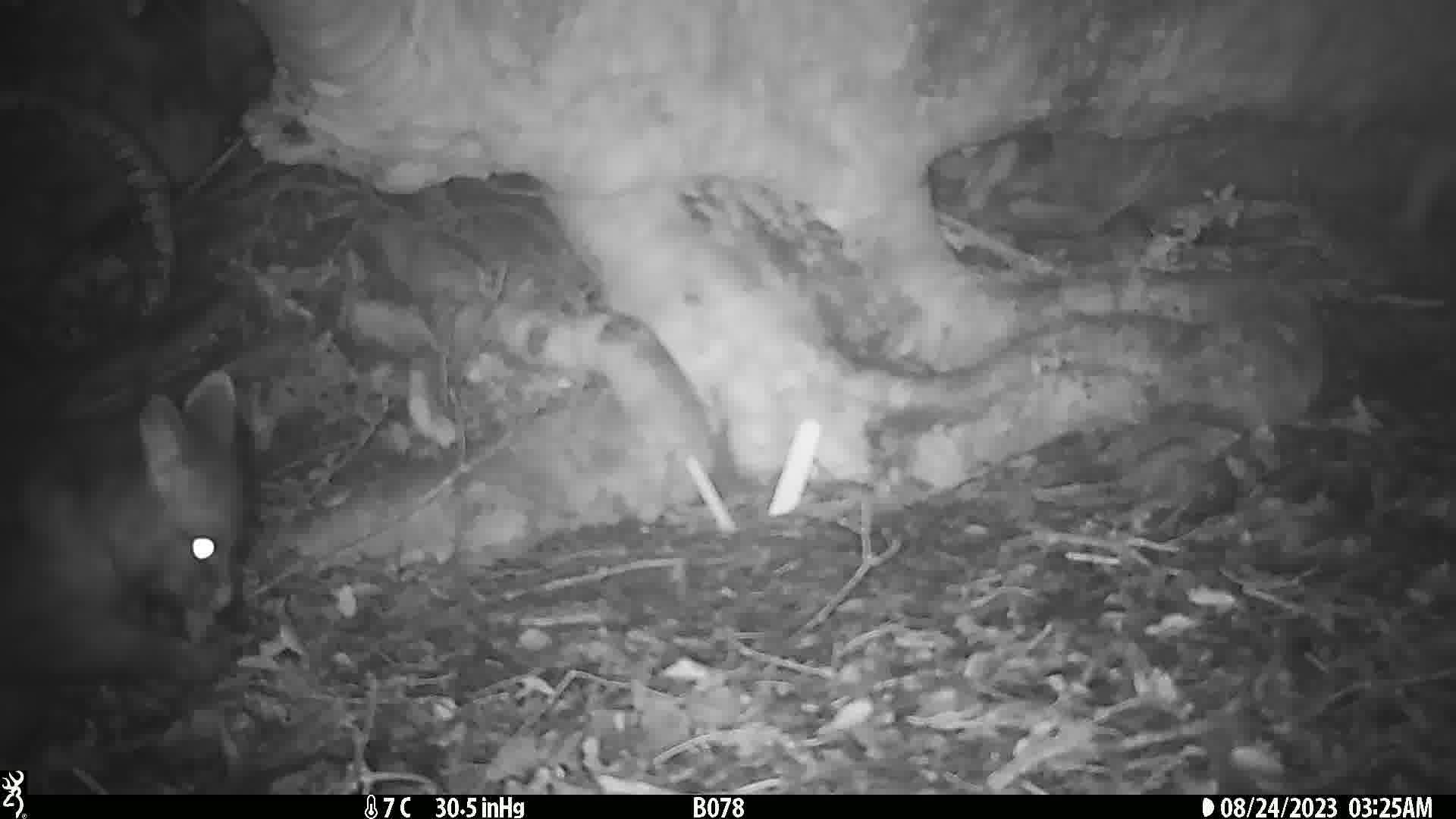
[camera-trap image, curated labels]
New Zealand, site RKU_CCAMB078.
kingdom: Animalia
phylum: Chordata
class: Mammalia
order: Diprotodontia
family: Phalangeridae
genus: Trichosurus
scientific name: Trichosurus vulpecula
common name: common brushtail possum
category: possum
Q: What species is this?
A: Possum (common brushtail possum) (Trichosurus vulpecula).